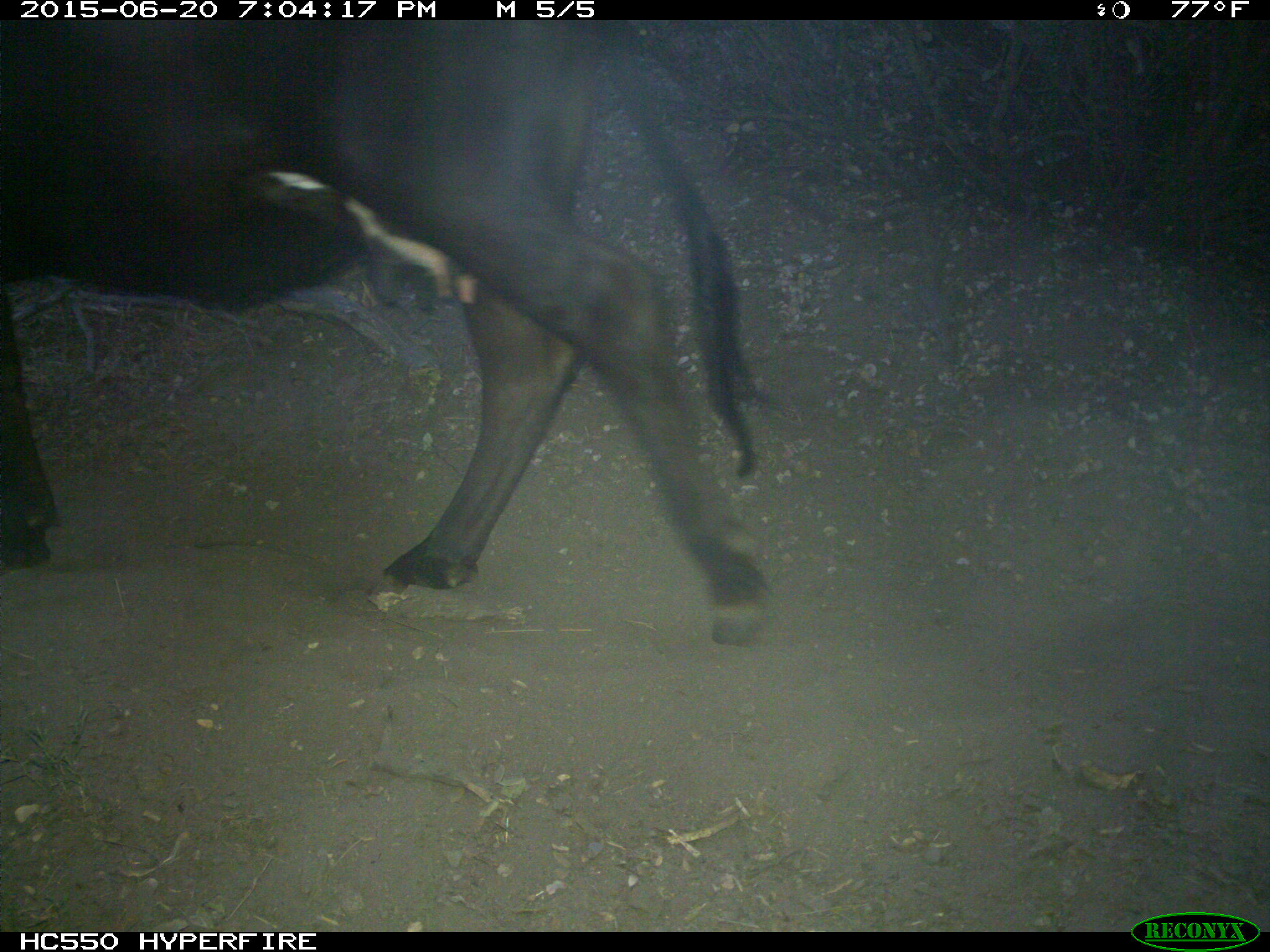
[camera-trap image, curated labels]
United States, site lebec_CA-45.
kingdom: Animalia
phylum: Chordata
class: Mammalia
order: Artiodactyla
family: Bovidae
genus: Bos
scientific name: Bos taurus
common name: domestic cow